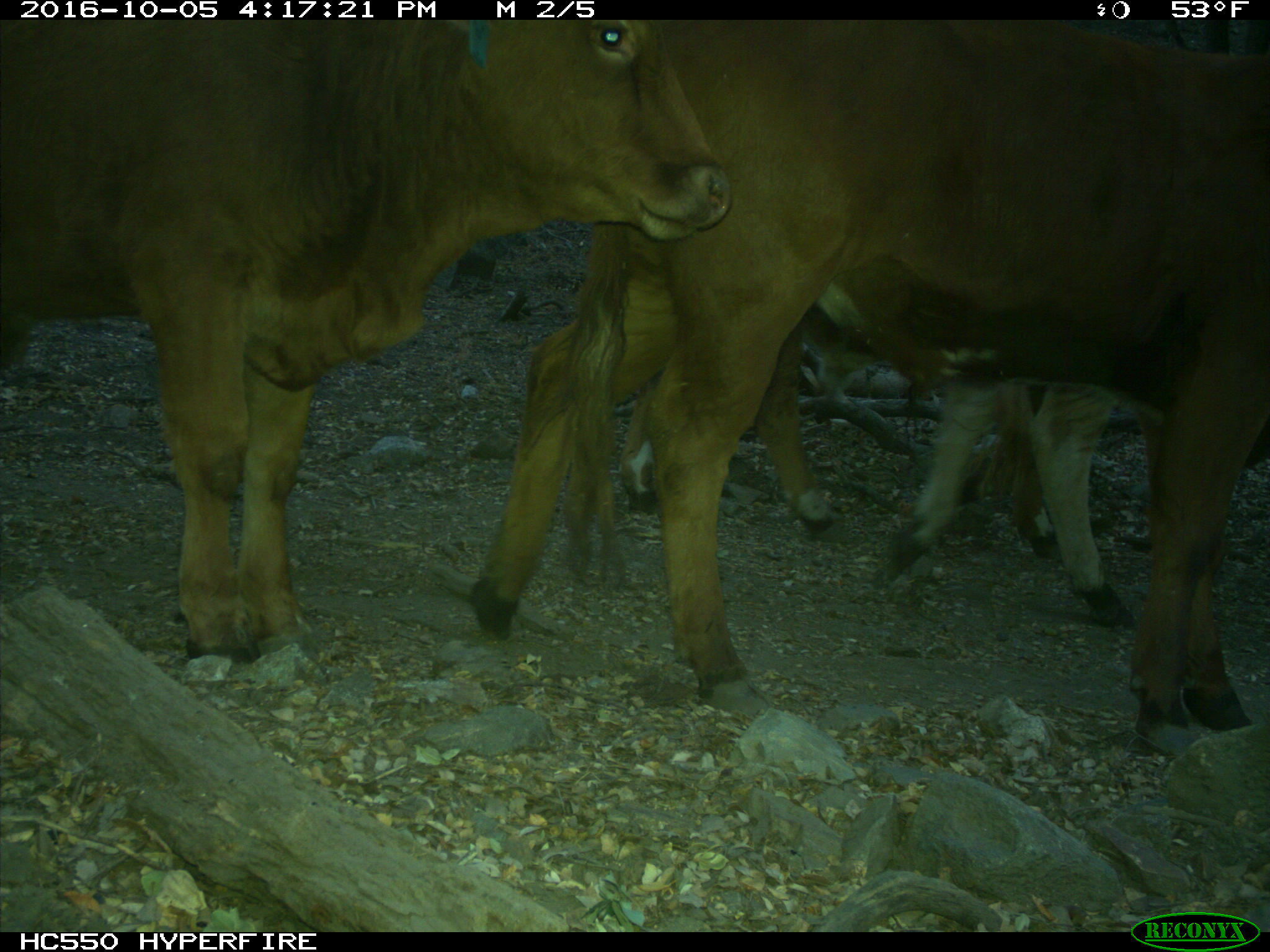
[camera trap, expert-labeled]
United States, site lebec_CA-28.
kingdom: Animalia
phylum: Chordata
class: Mammalia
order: Artiodactyla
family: Bovidae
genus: Bos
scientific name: Bos taurus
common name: domestic cow